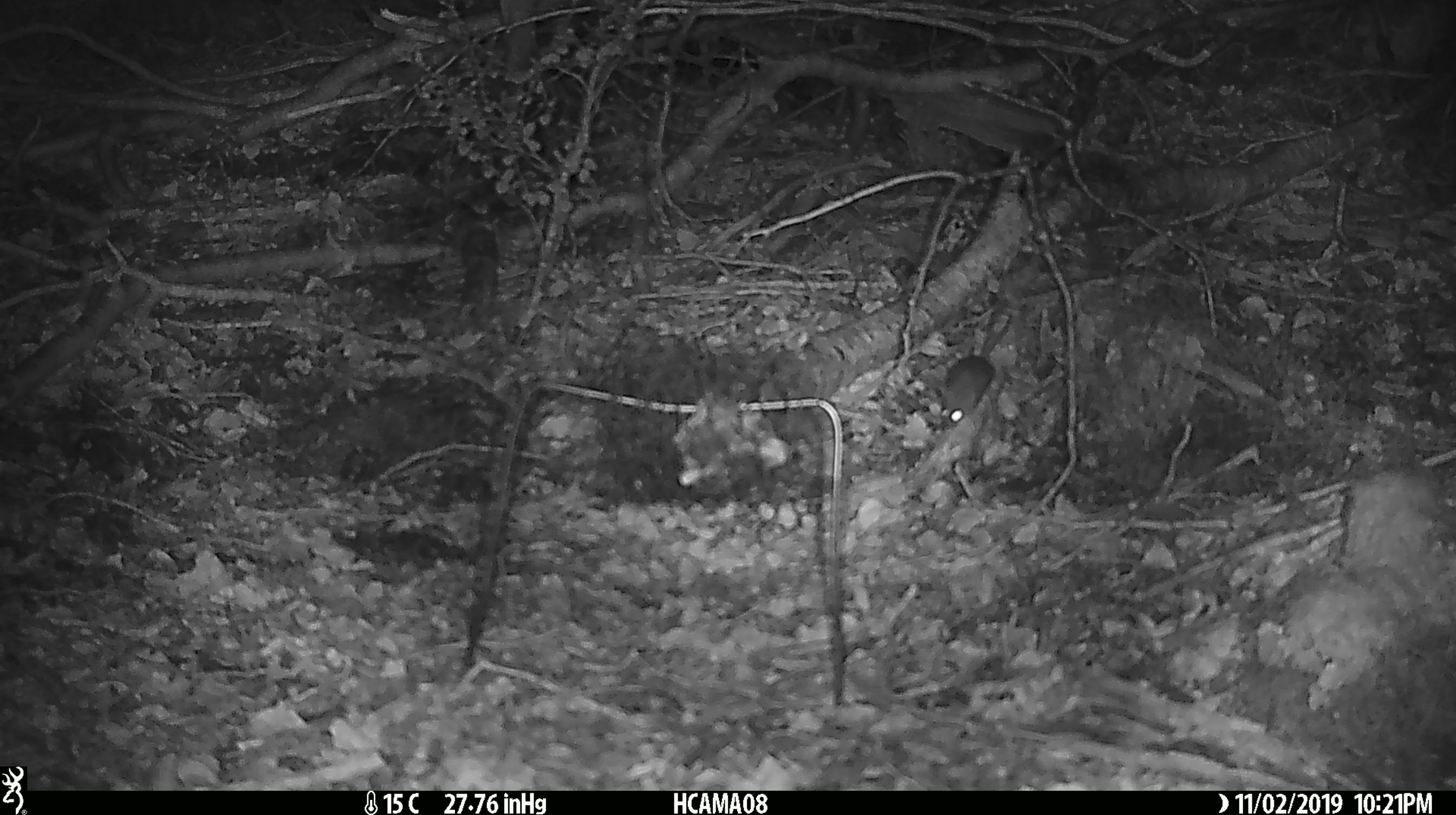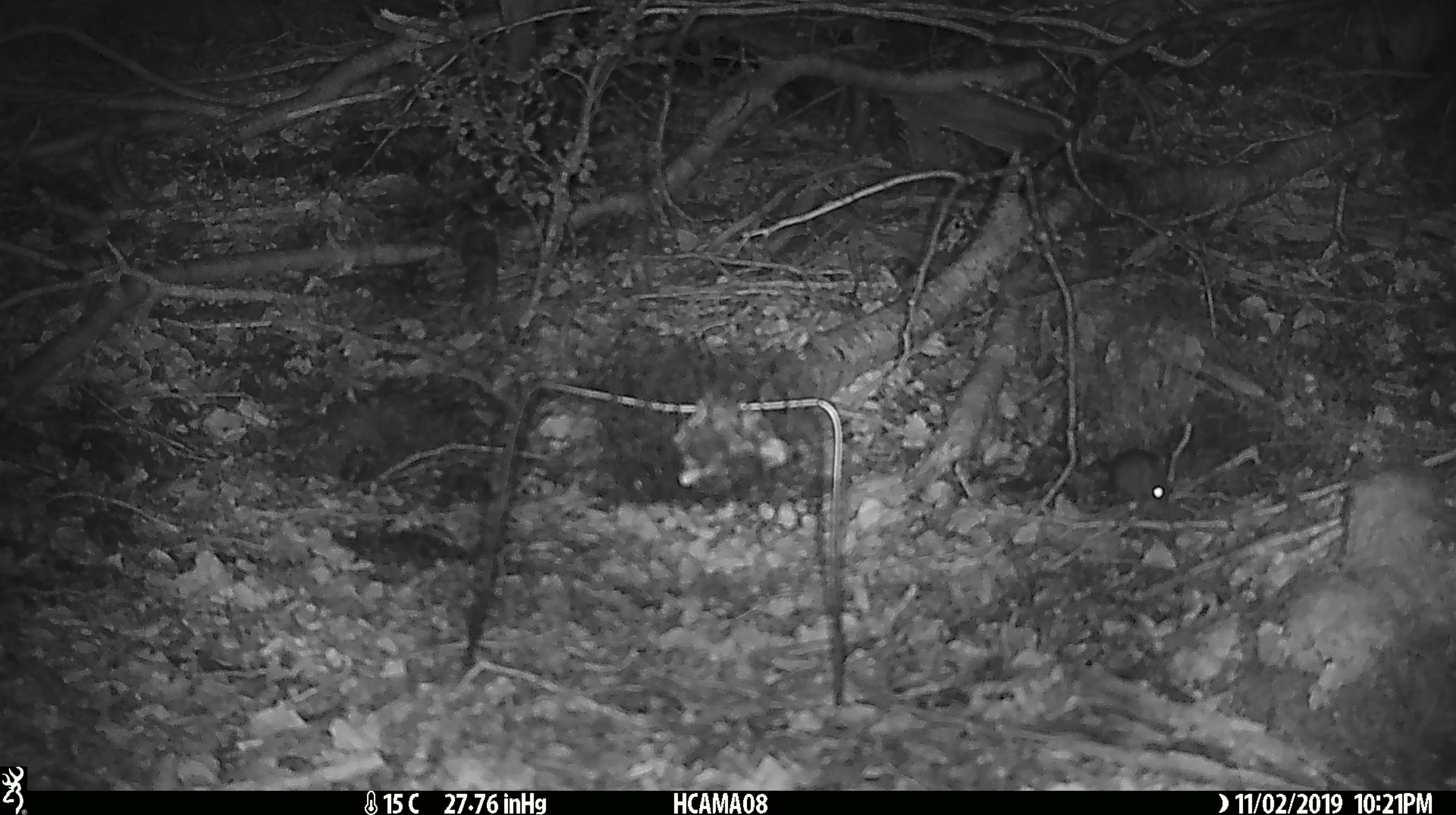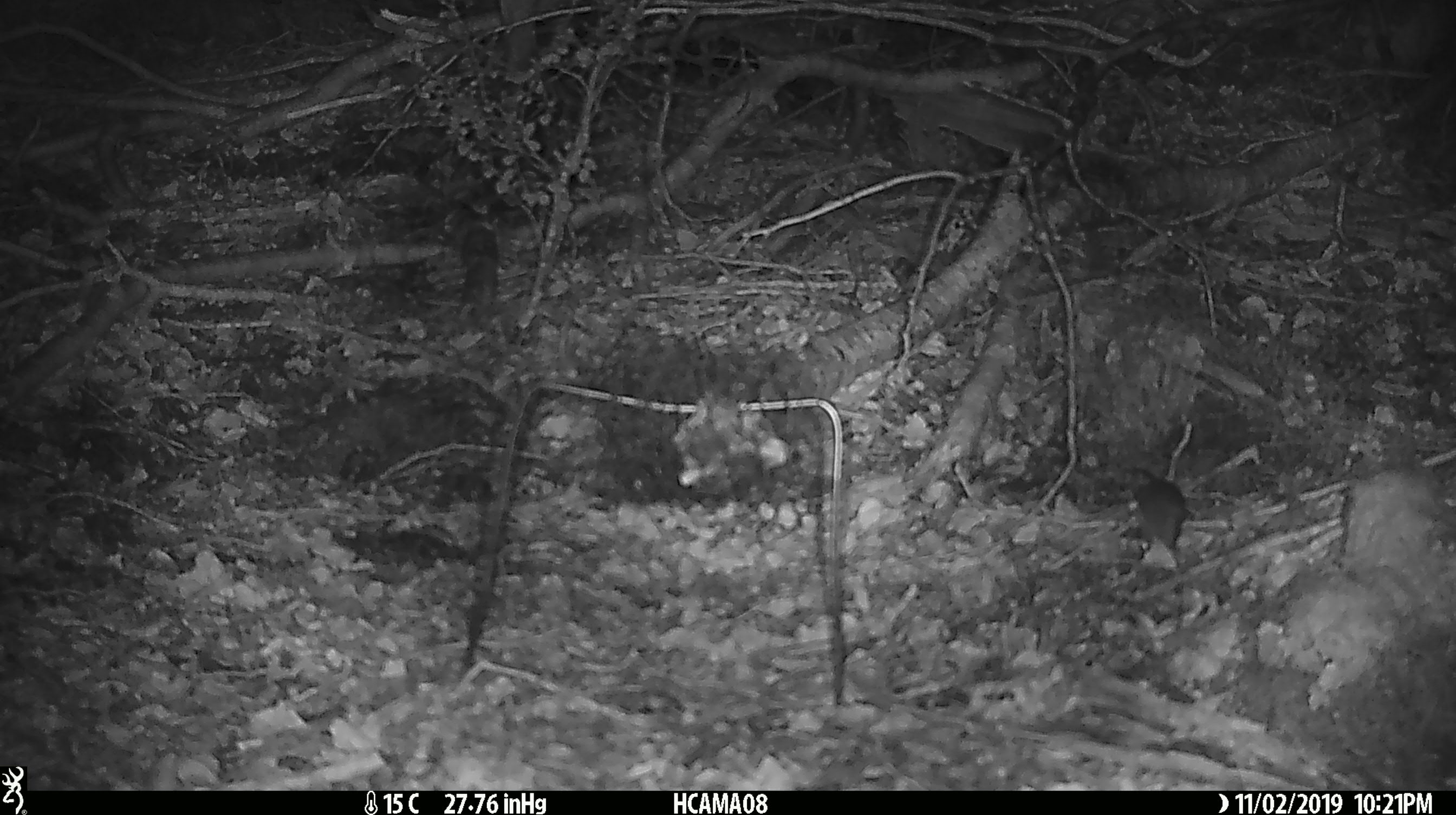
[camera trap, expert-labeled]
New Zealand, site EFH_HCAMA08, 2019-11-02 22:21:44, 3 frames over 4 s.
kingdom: Animalia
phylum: Chordata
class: Mammalia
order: Rodentia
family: Muridae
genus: Mus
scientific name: Mus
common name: mouse